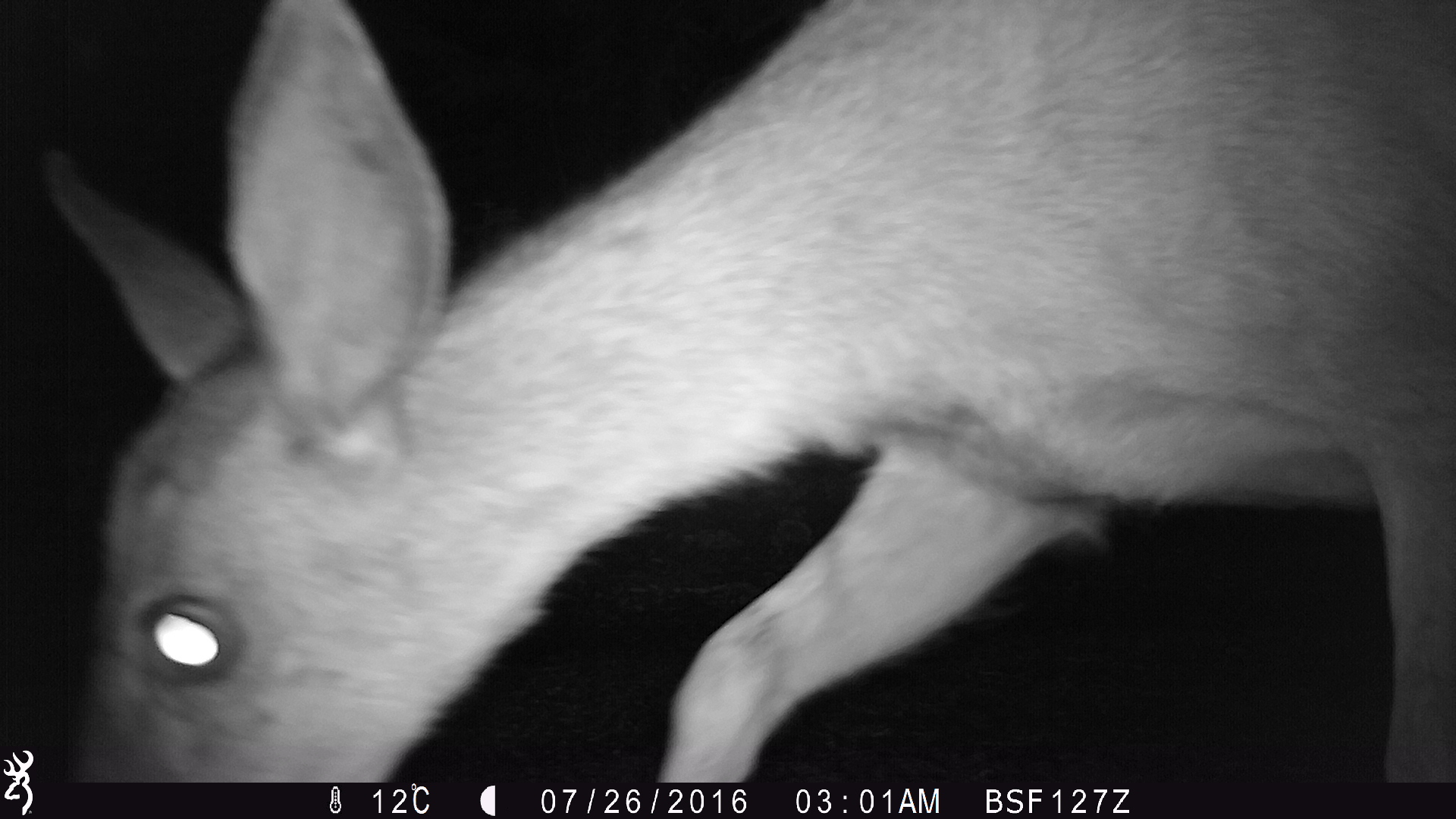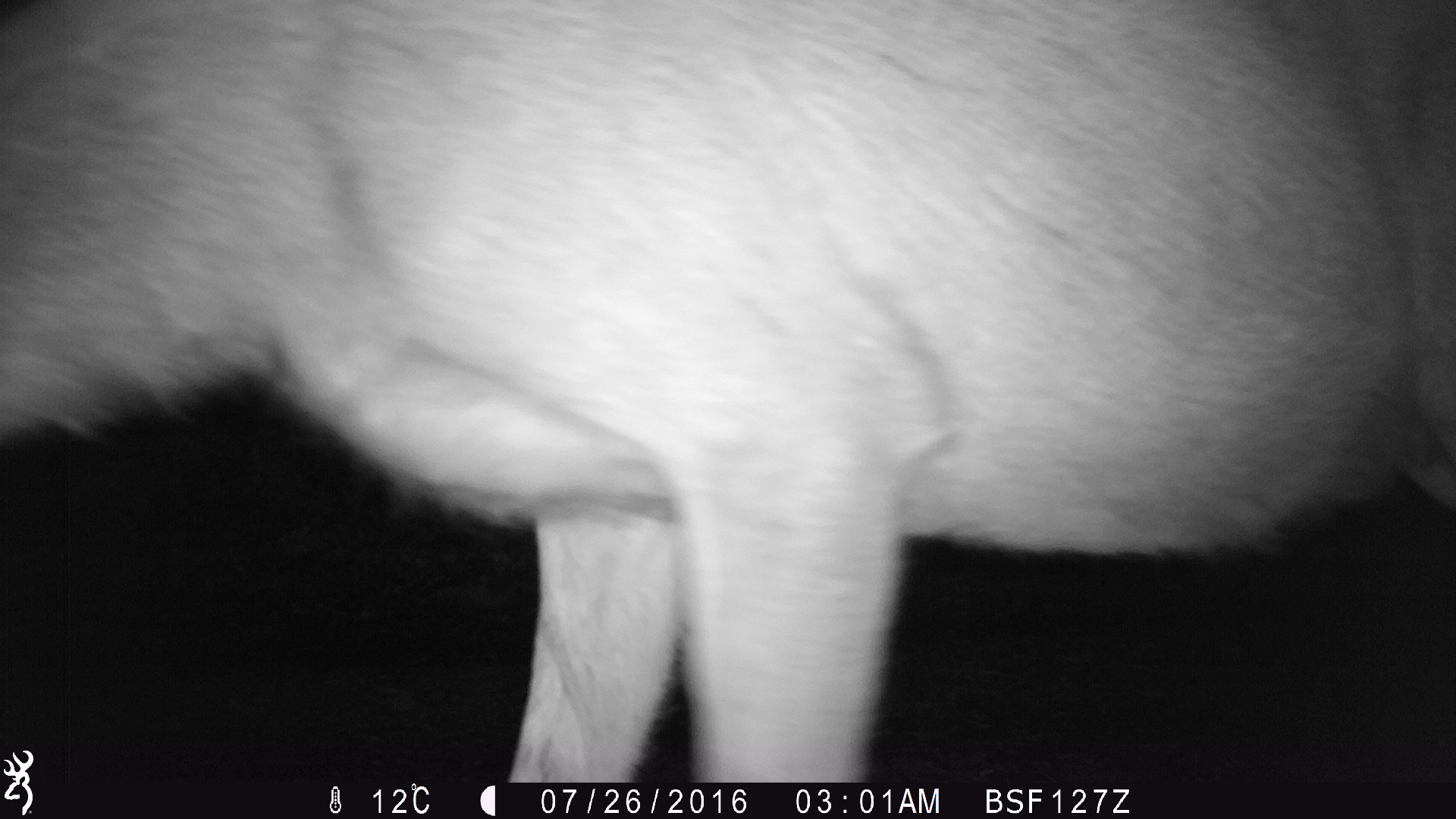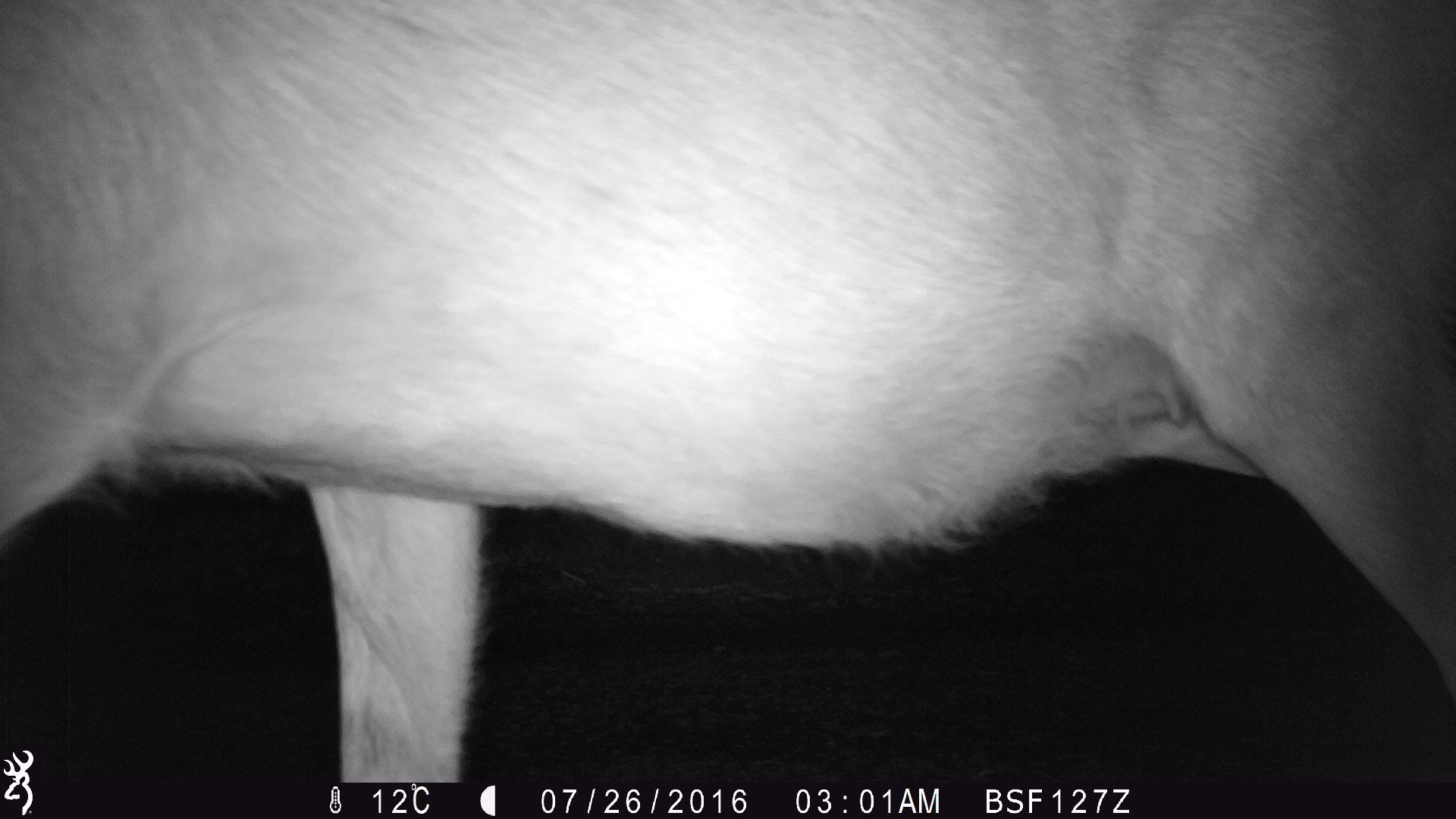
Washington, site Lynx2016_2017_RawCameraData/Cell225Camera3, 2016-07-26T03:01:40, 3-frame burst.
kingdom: Animalia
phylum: Chordata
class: Mammalia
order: Artiodactyla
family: Cervidae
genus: Odocoileus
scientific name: Odocoileus hemionus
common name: mule deer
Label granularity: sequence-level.